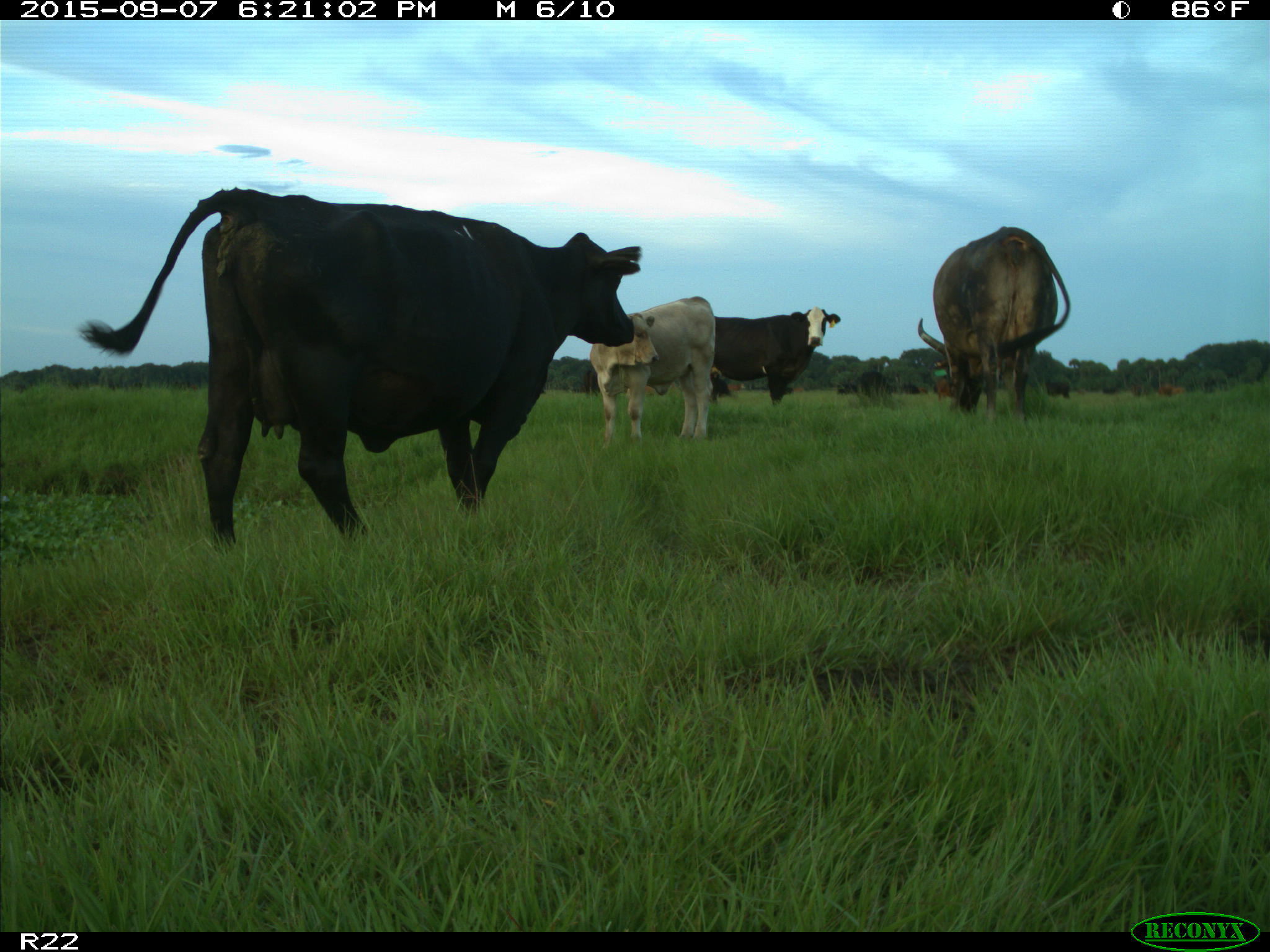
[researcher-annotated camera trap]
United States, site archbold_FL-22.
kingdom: Animalia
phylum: Chordata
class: Mammalia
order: Artiodactyla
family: Bovidae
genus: Bos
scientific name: Bos taurus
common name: domestic cow